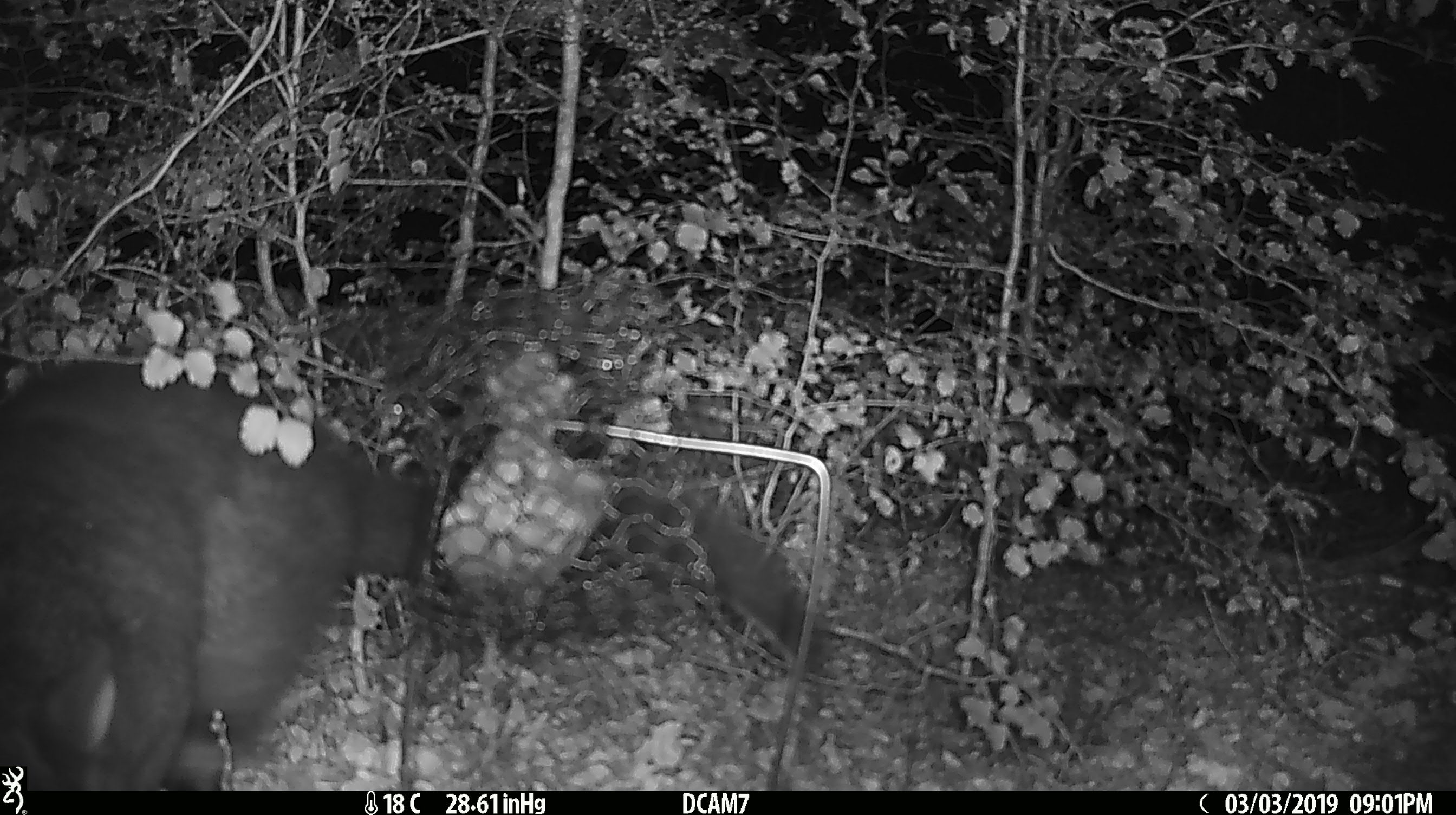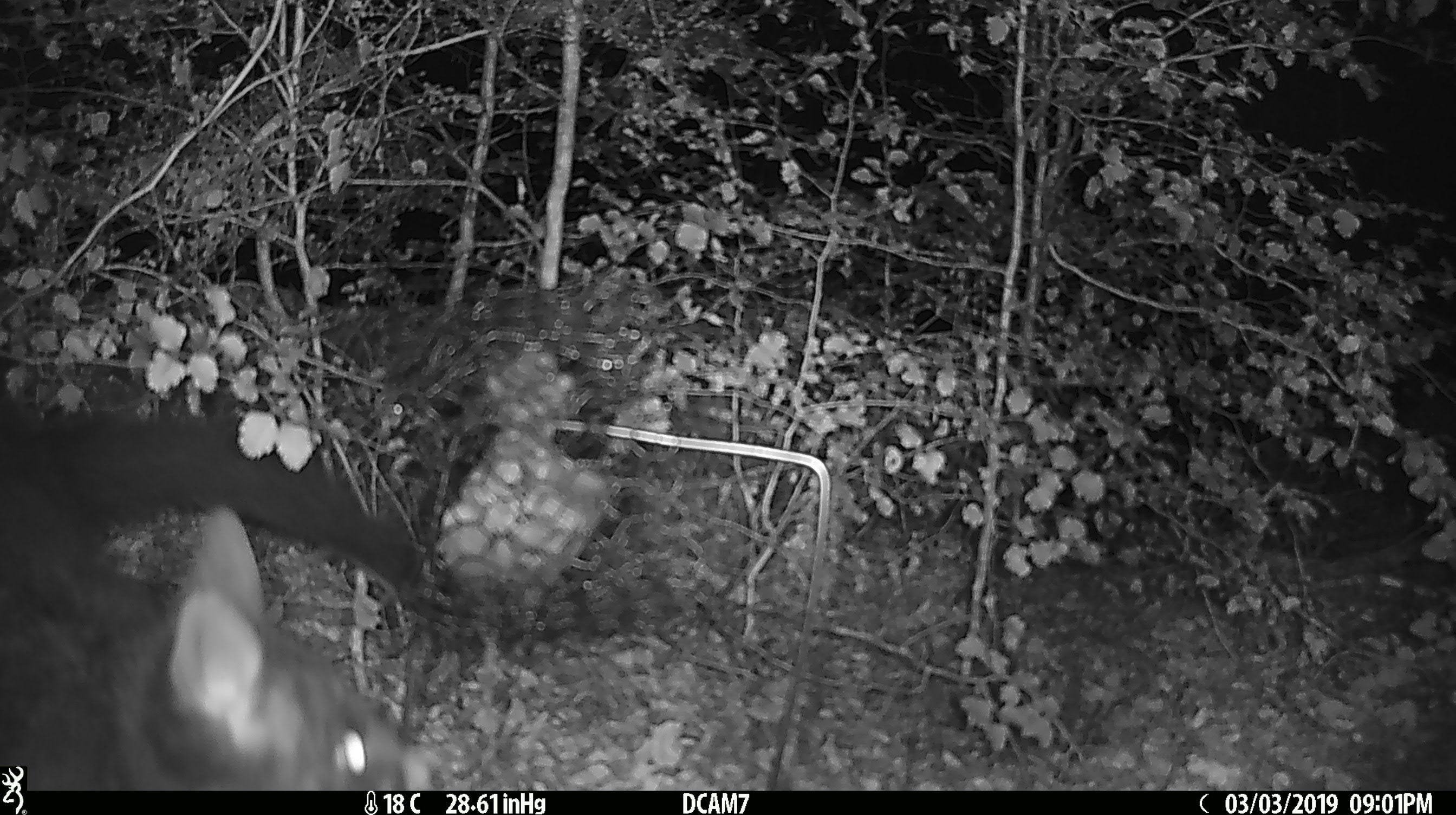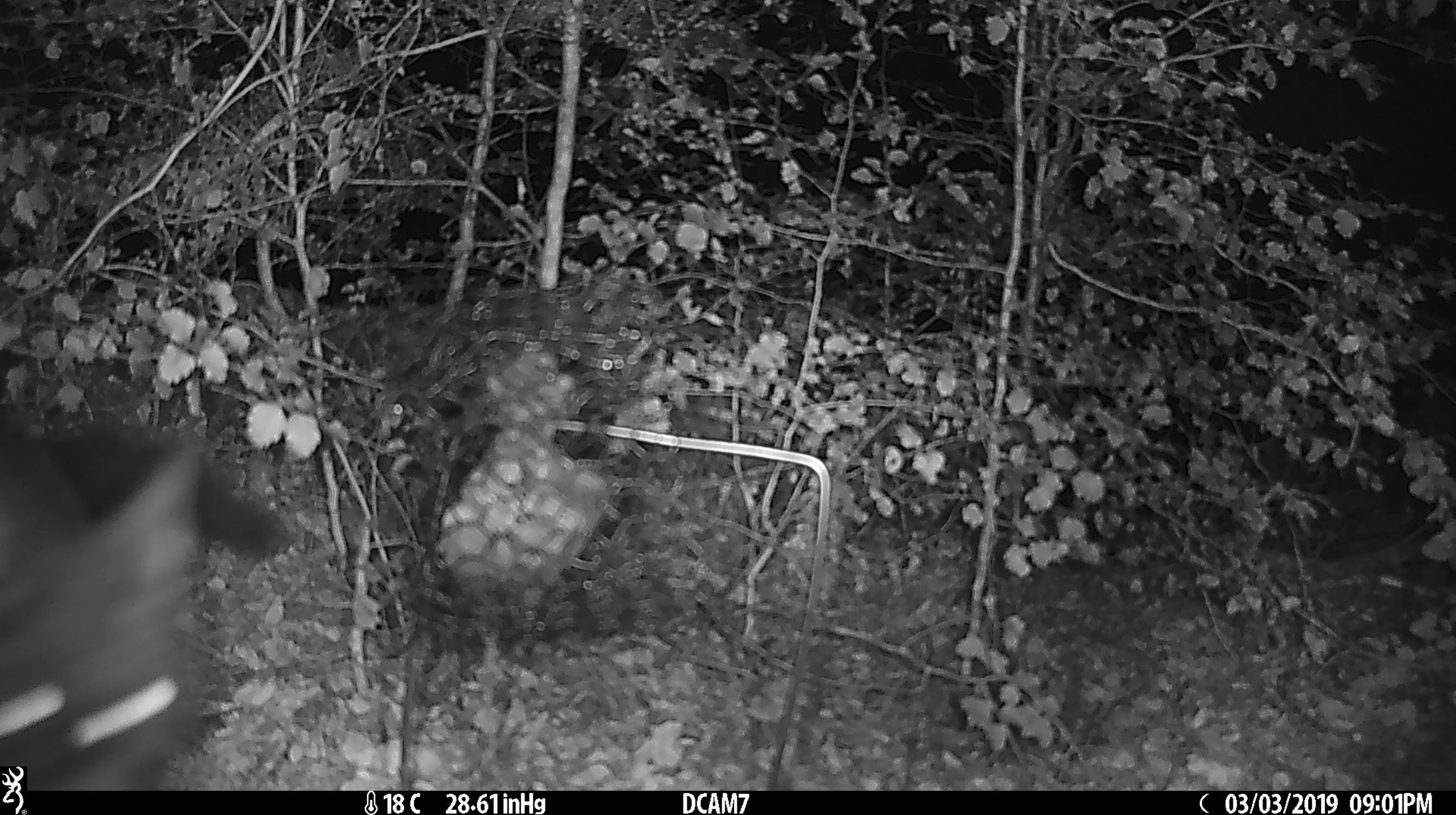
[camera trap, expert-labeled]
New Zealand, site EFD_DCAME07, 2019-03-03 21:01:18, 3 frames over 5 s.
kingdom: Animalia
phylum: Chordata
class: Mammalia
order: Diprotodontia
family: Phalangeridae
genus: Trichosurus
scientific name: Trichosurus vulpecula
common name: common brushtail possum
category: possum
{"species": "possum (common brushtail possum) (Trichosurus vulpecula)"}